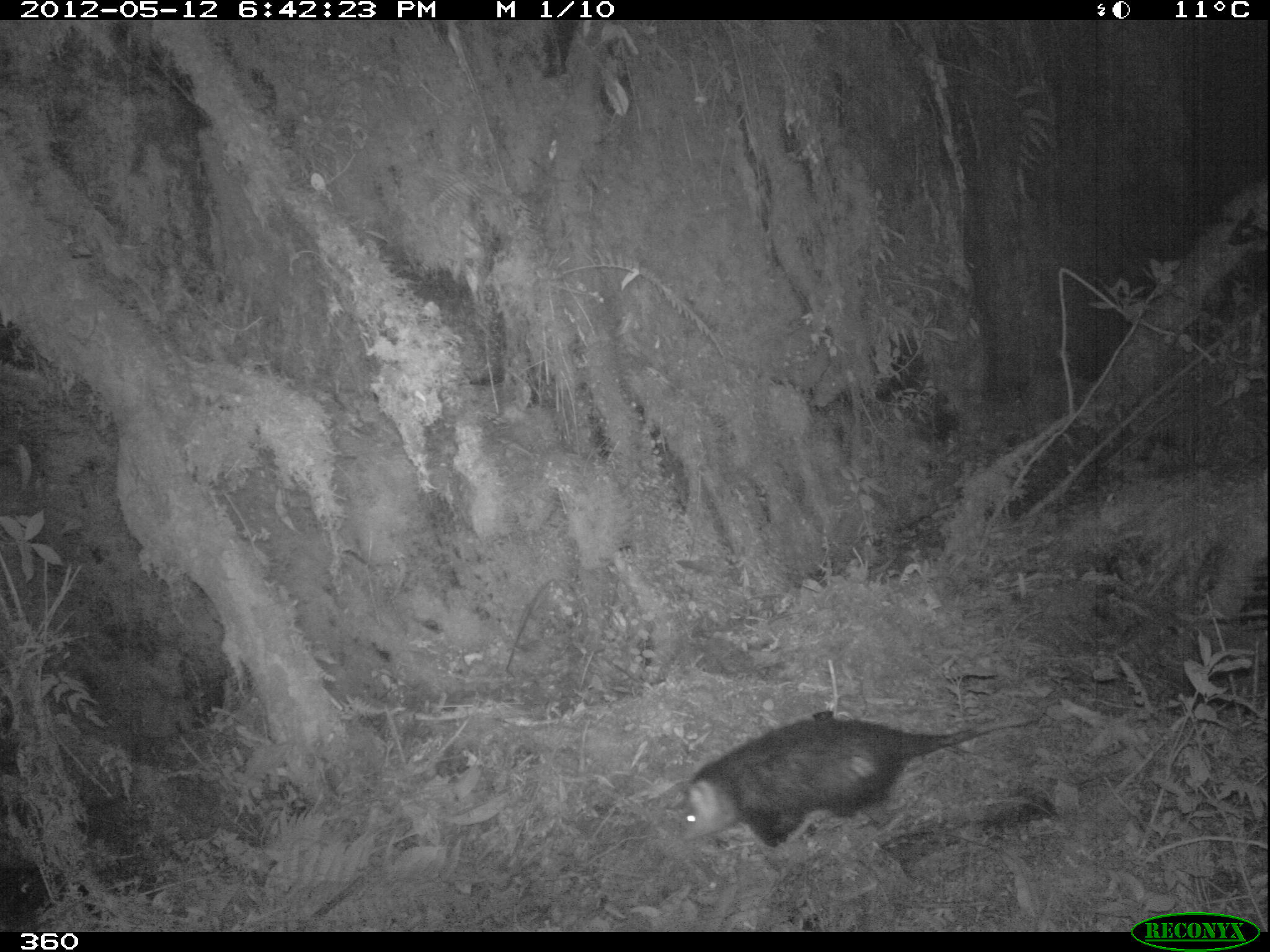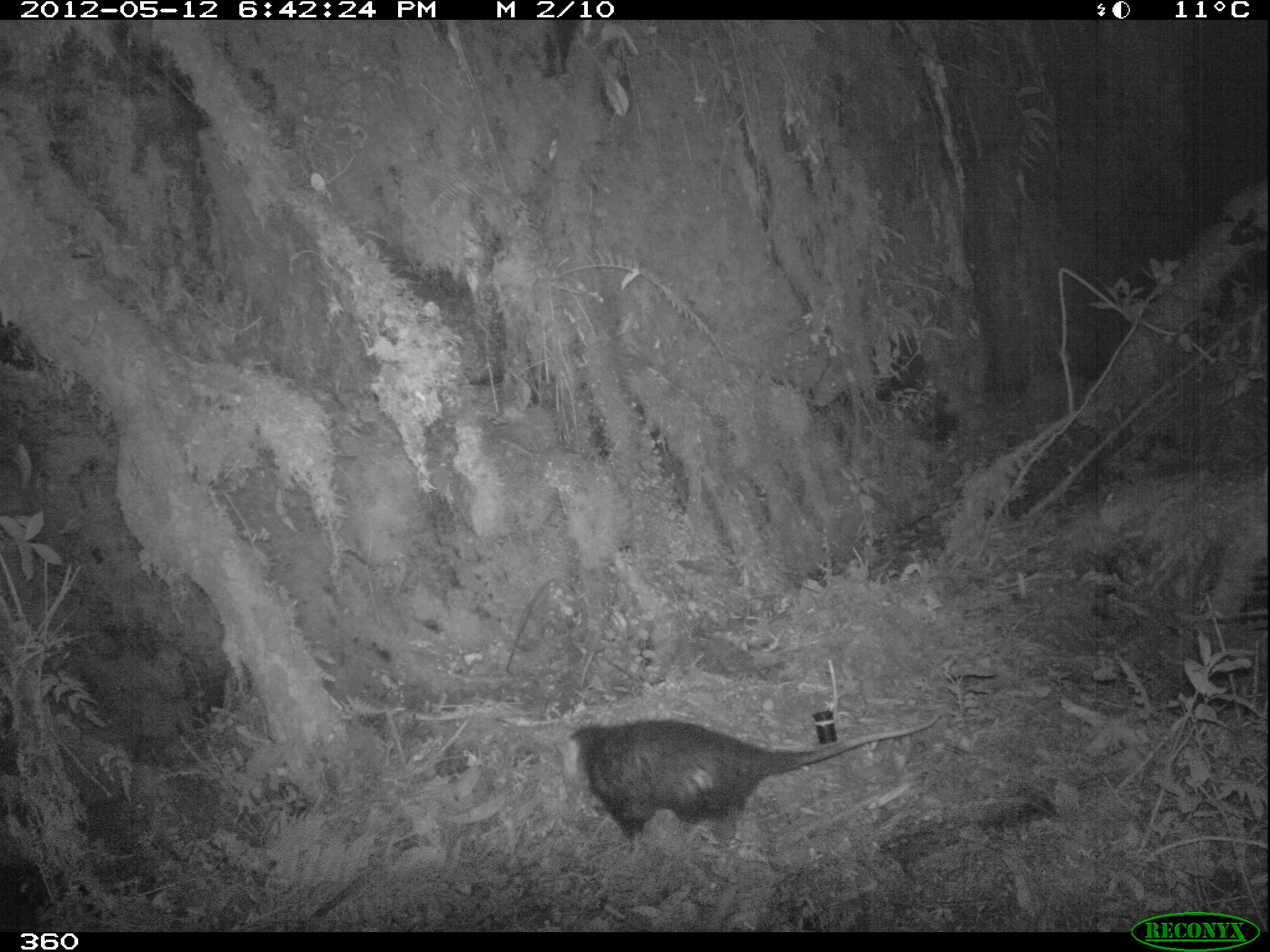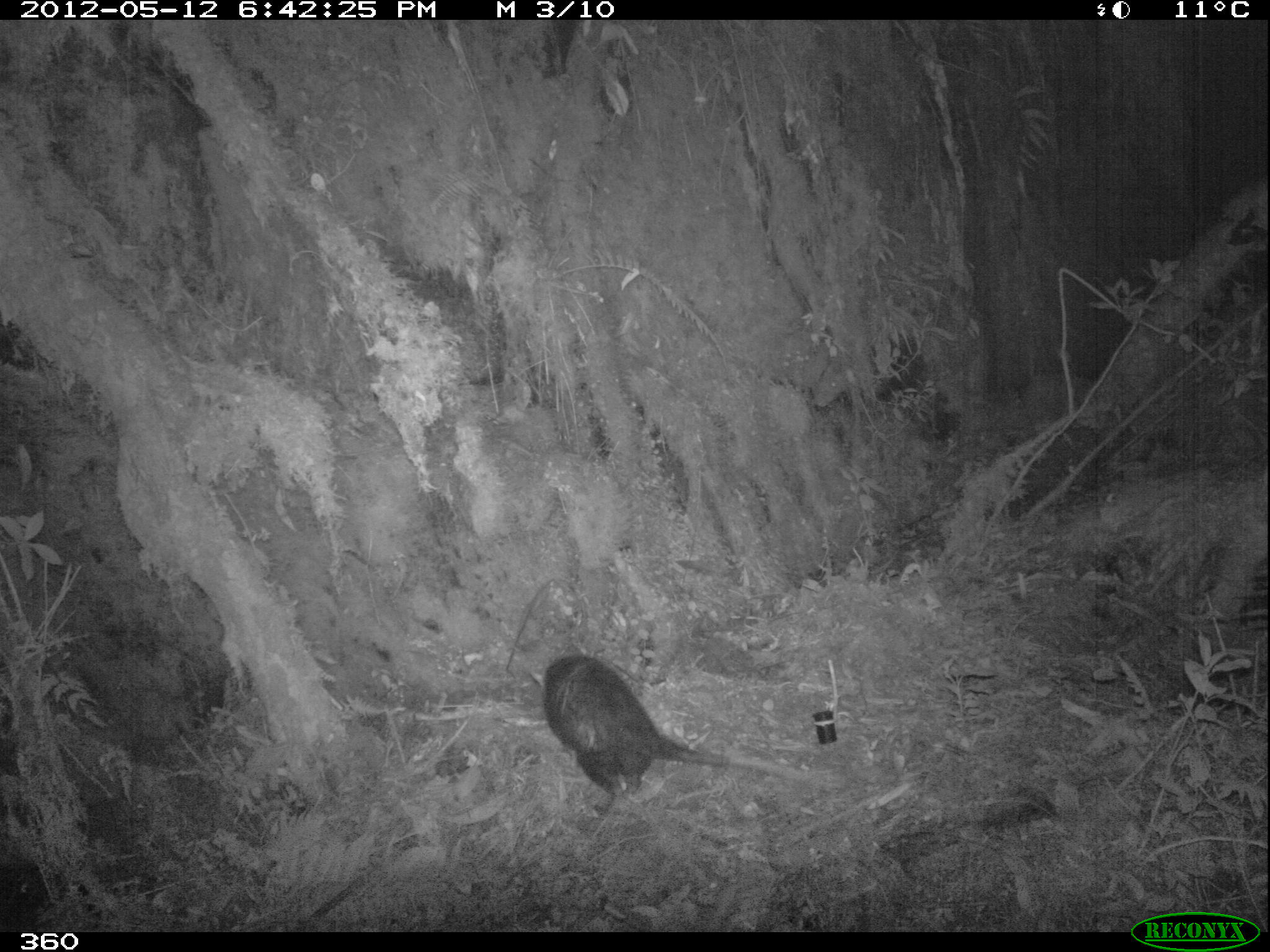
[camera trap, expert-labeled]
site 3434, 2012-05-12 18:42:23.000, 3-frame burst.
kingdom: Animalia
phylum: Chordata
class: Mammalia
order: Didelphimorphia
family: Didelphidae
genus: Didelphis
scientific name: Didelphis pernigra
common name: andean white-eared opossum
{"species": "Didelphis pernigra (andean white-eared opossum)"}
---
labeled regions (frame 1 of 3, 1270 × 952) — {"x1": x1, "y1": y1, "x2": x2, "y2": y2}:
didelphis pernigra: {"x1": 683, "y1": 702, "x2": 1050, "y2": 845}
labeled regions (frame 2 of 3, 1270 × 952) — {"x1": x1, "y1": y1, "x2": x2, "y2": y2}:
didelphis pernigra: {"x1": 563, "y1": 710, "x2": 940, "y2": 836}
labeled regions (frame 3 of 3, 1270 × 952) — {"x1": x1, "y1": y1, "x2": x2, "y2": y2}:
didelphis pernigra: {"x1": 535, "y1": 653, "x2": 848, "y2": 807}